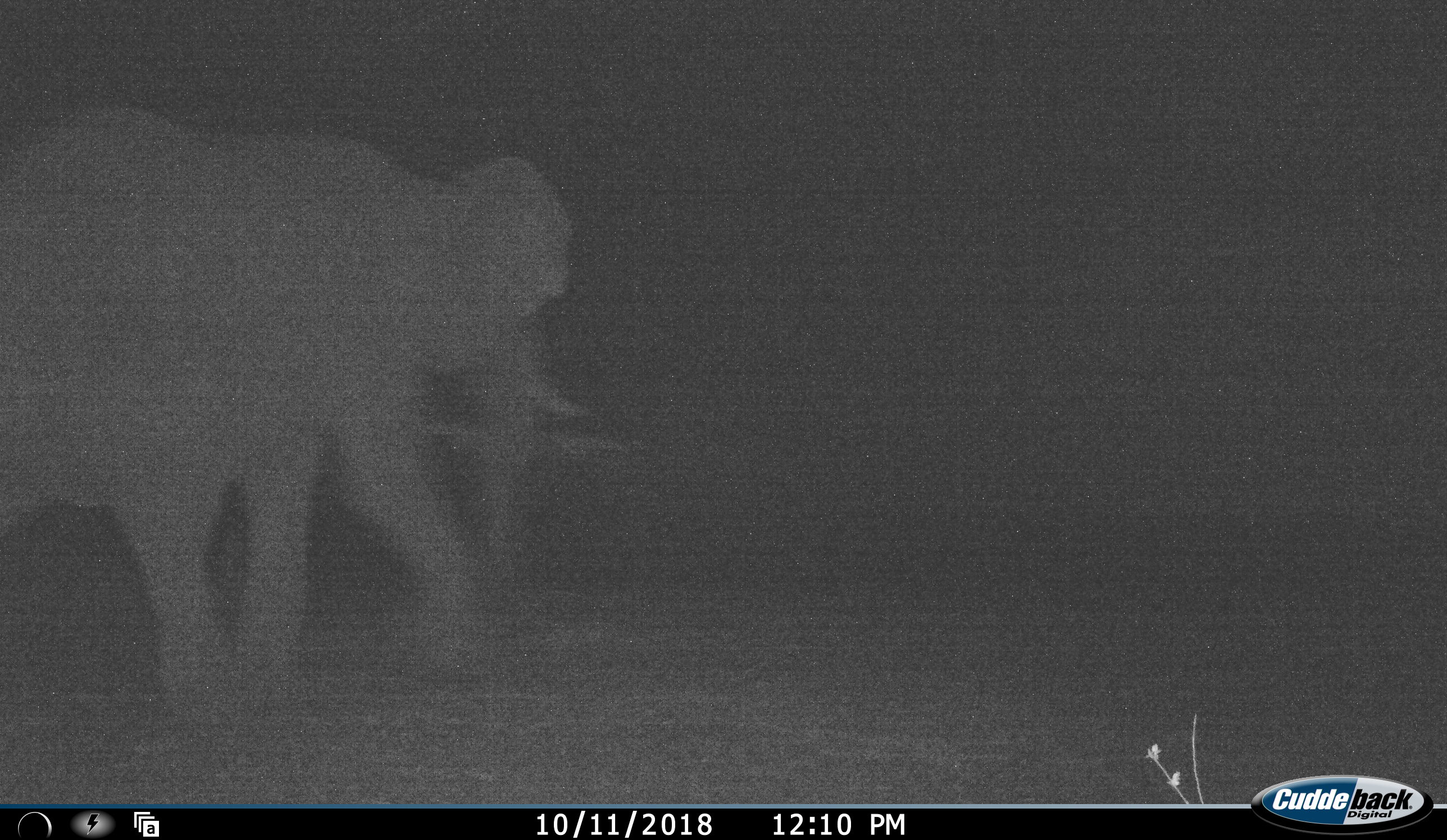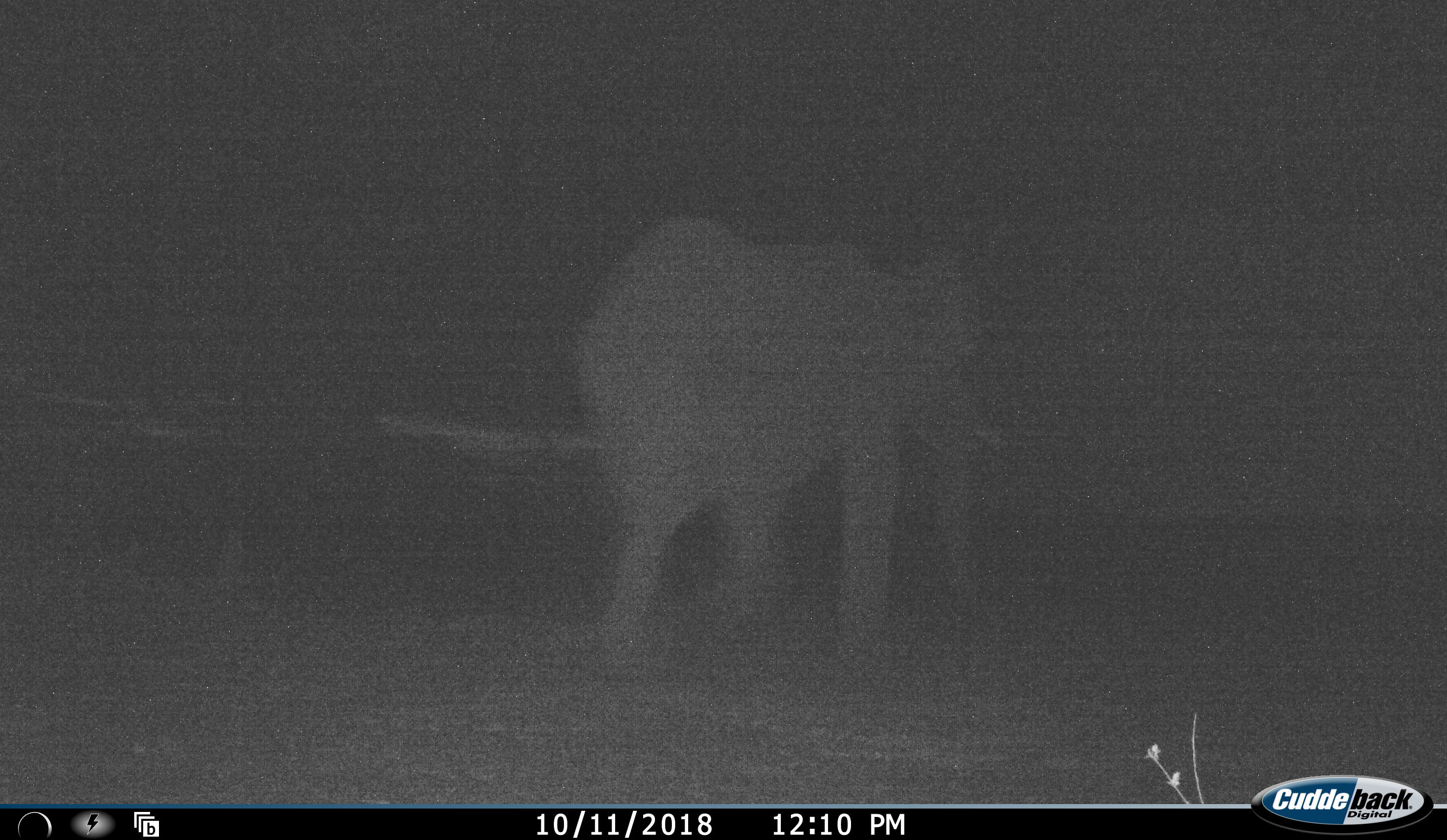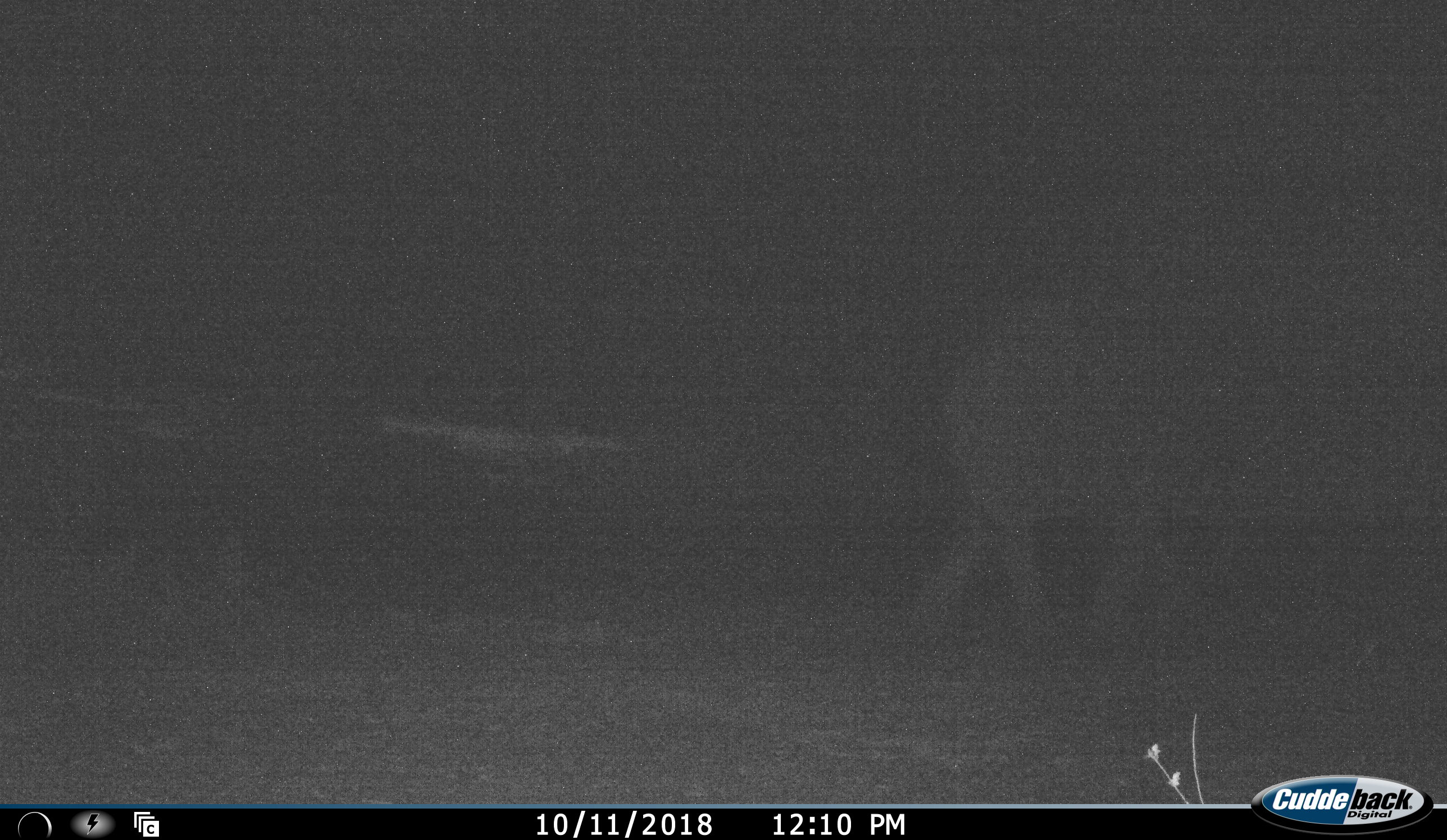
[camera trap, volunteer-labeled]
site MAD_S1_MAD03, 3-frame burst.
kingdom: Animalia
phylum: Chordata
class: Mammalia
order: Proboscidea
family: Elephantidae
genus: Loxodonta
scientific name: Loxodonta africana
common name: african bush elephant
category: elephant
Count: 1.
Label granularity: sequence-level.